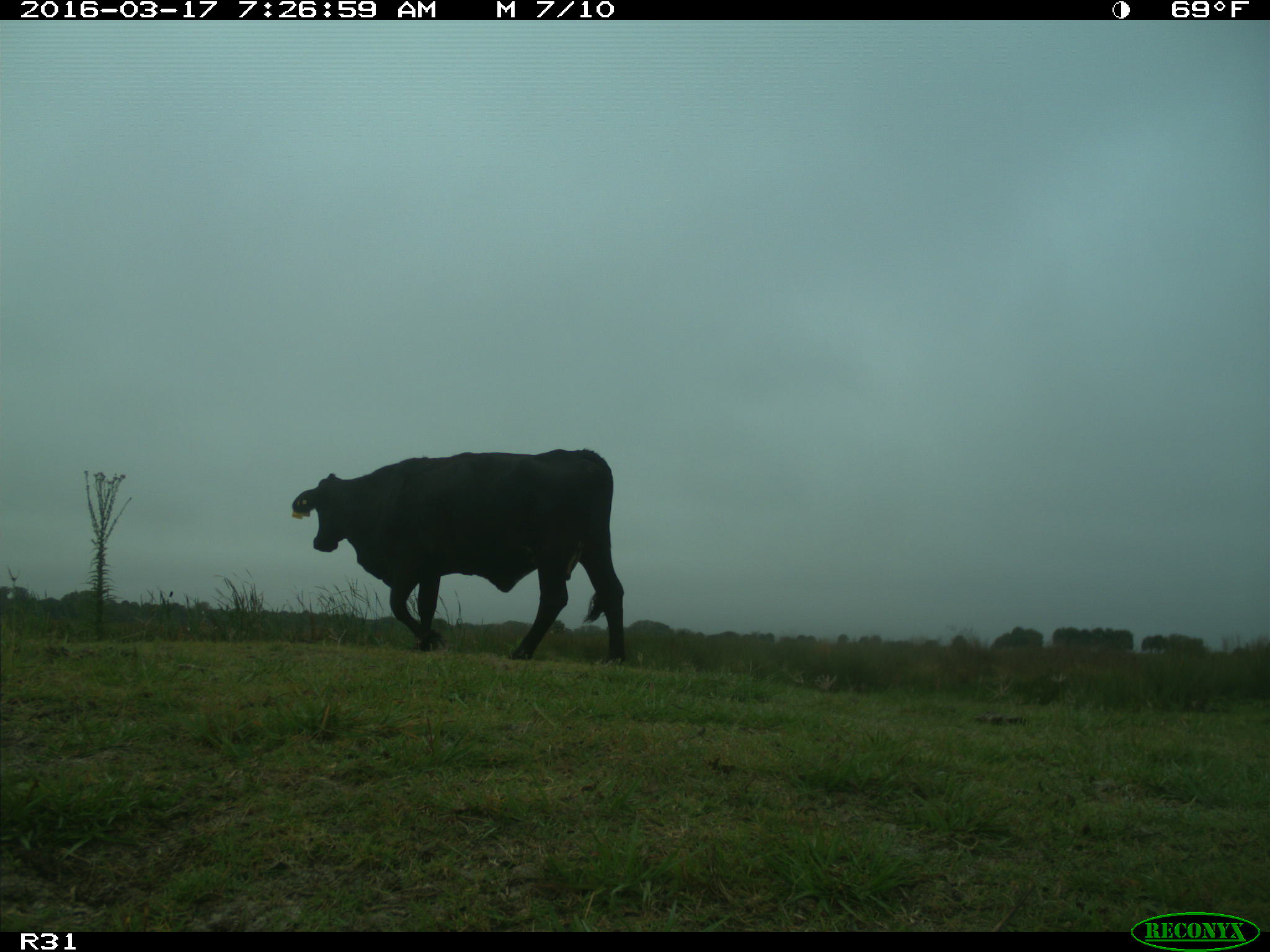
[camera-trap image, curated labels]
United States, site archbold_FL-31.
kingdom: Animalia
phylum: Chordata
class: Mammalia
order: Artiodactyla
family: Bovidae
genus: Bos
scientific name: Bos taurus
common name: domestic cow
Bos taurus (domestic cow).